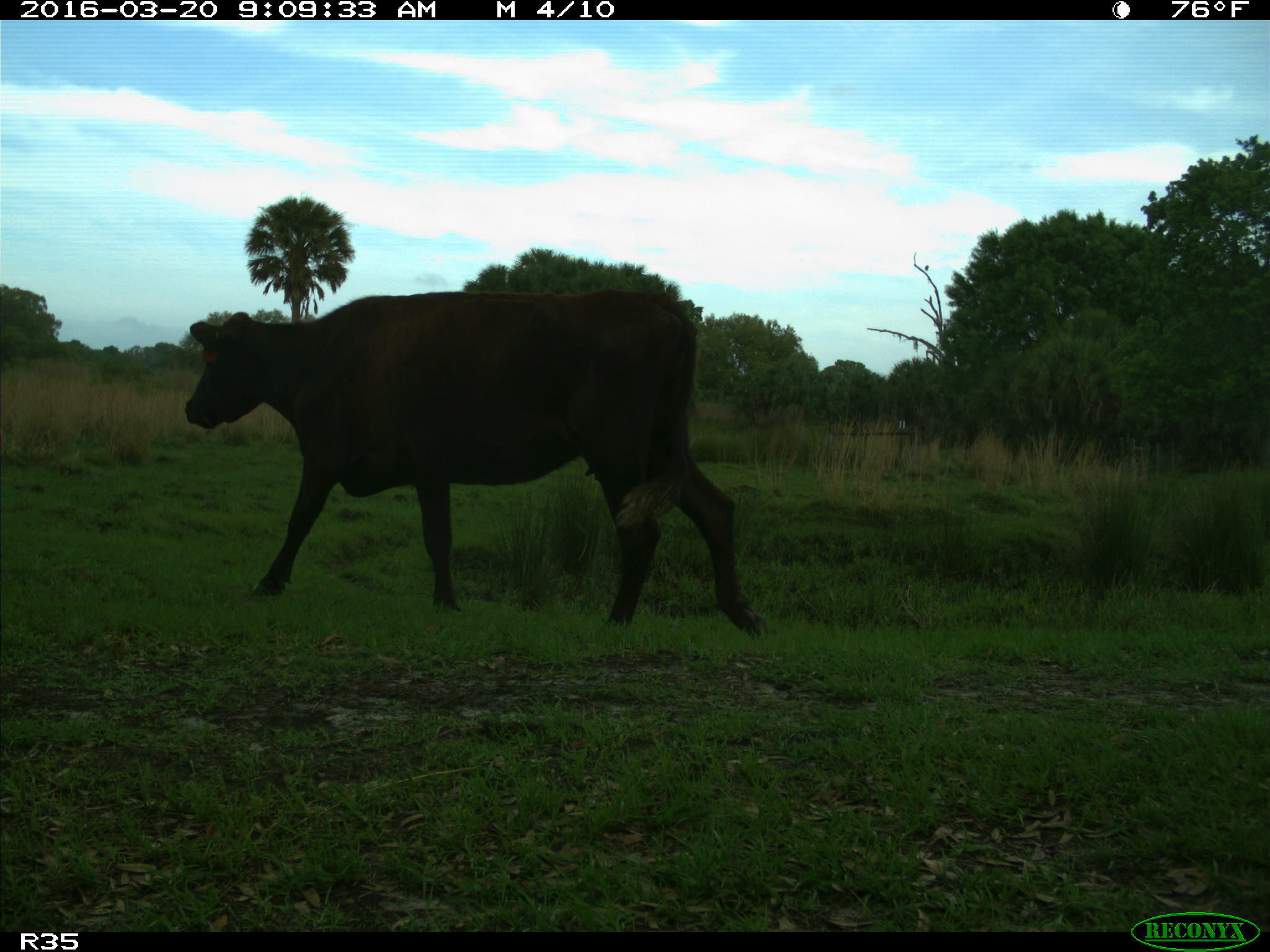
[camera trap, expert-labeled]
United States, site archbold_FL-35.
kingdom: Animalia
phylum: Chordata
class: Mammalia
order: Artiodactyla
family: Bovidae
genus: Bos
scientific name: Bos taurus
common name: domestic cow